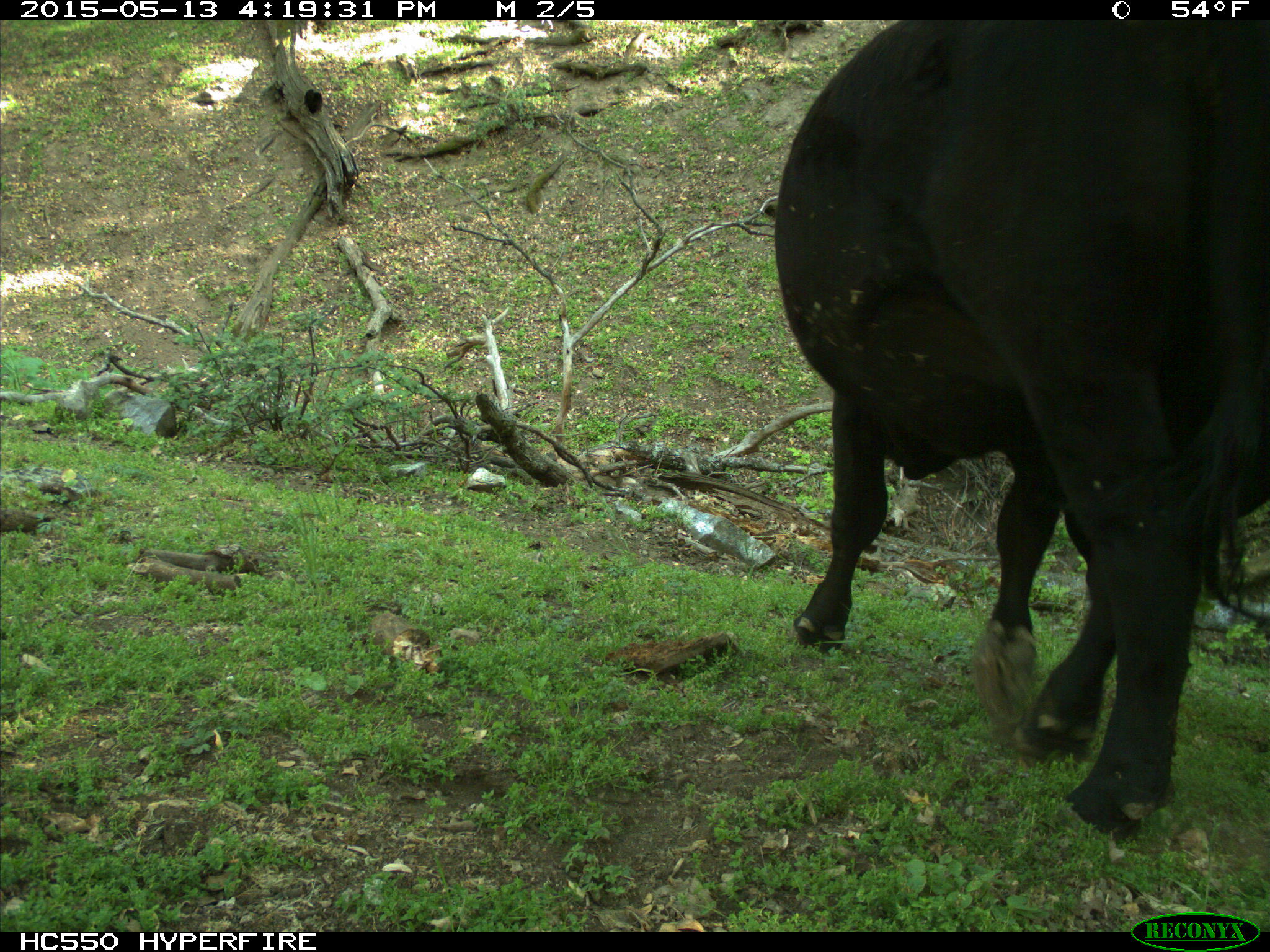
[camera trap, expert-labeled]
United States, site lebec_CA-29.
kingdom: Animalia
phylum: Chordata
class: Mammalia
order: Artiodactyla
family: Bovidae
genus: Bos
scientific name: Bos taurus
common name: domestic cow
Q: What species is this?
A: Bos taurus (domestic cow).